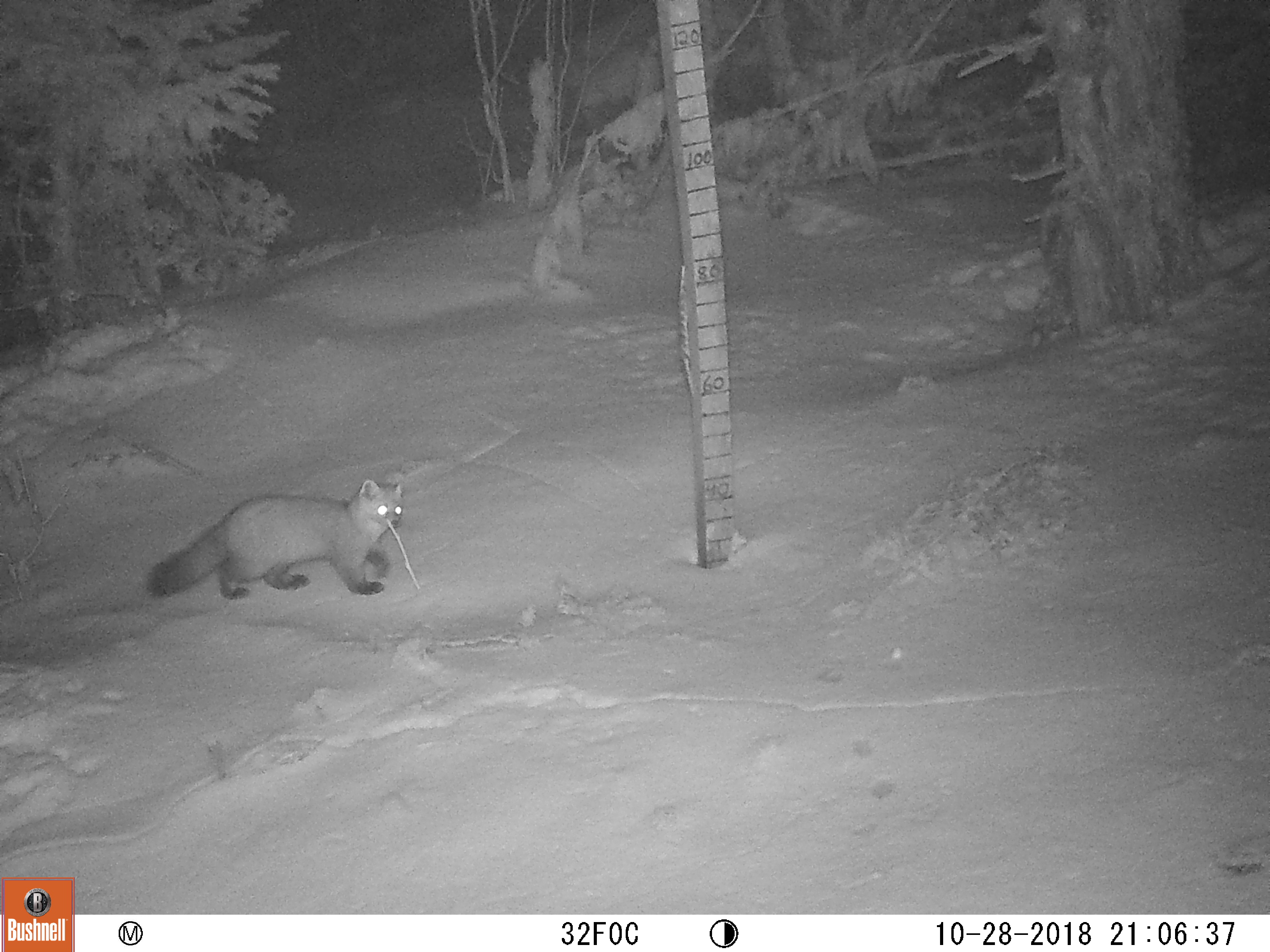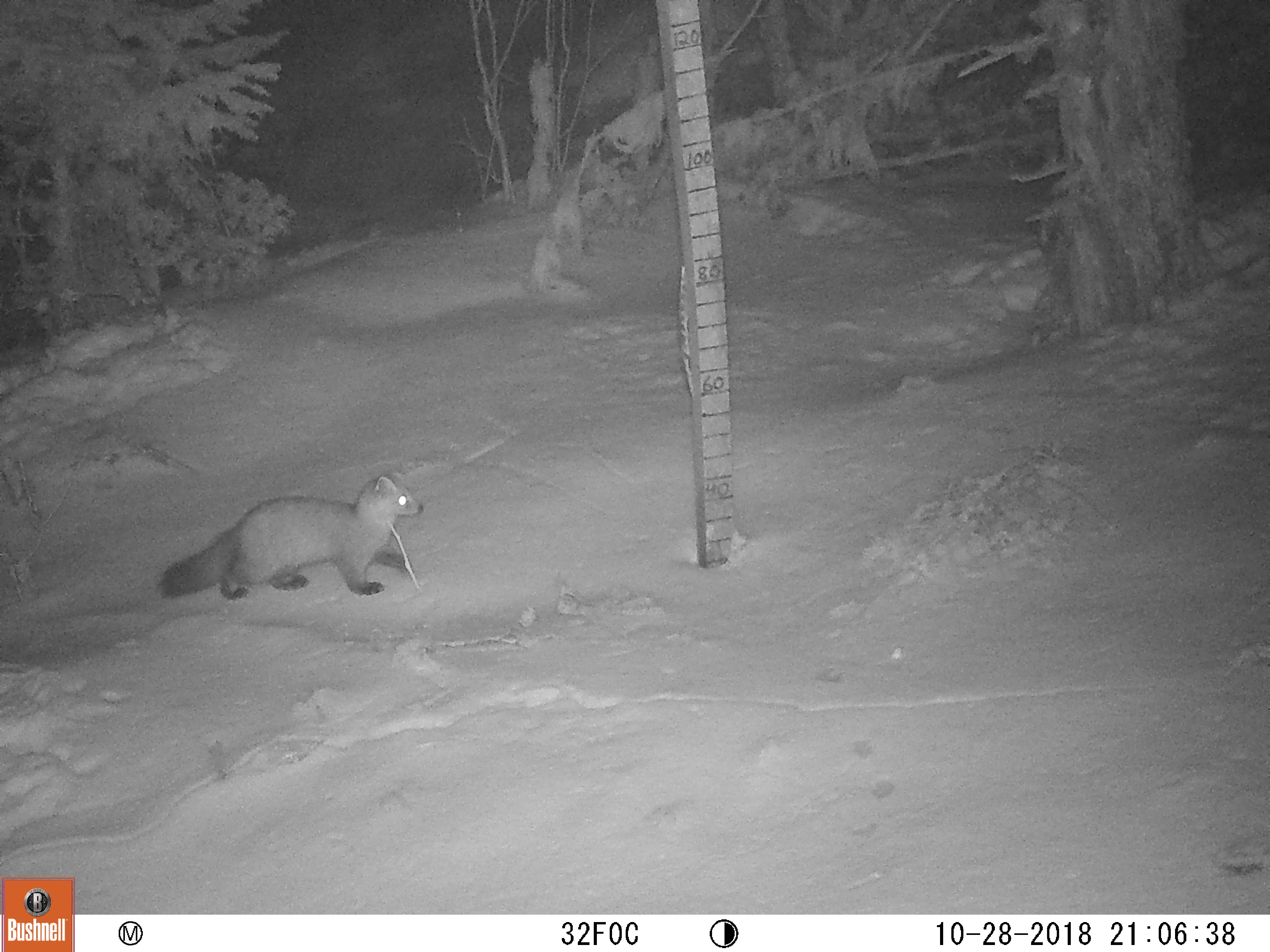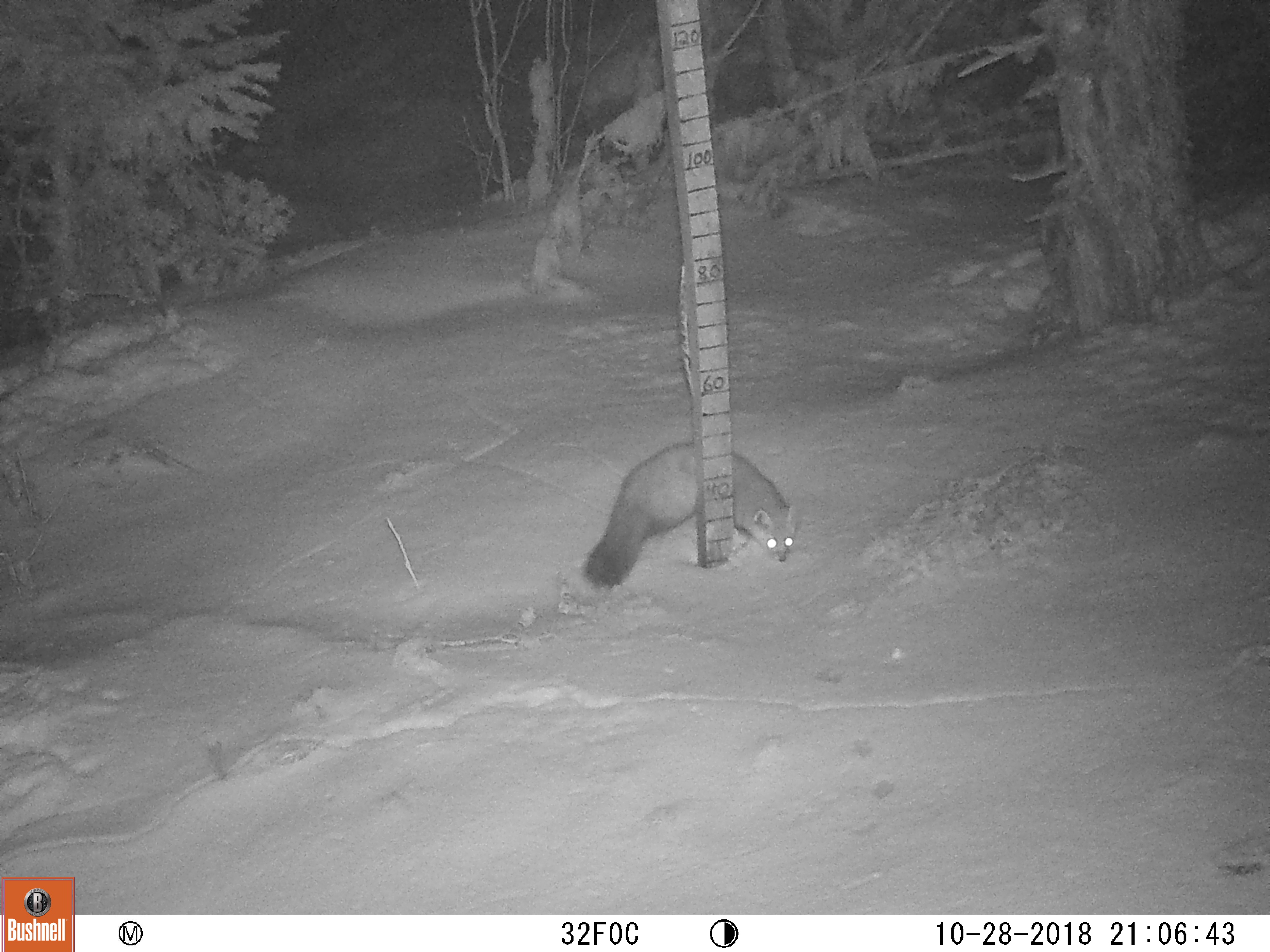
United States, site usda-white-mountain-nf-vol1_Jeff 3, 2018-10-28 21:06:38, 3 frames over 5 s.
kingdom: Animalia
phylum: Chordata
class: Mammalia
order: Carnivora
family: Mustelidae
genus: Martes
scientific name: Martes americana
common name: american marten